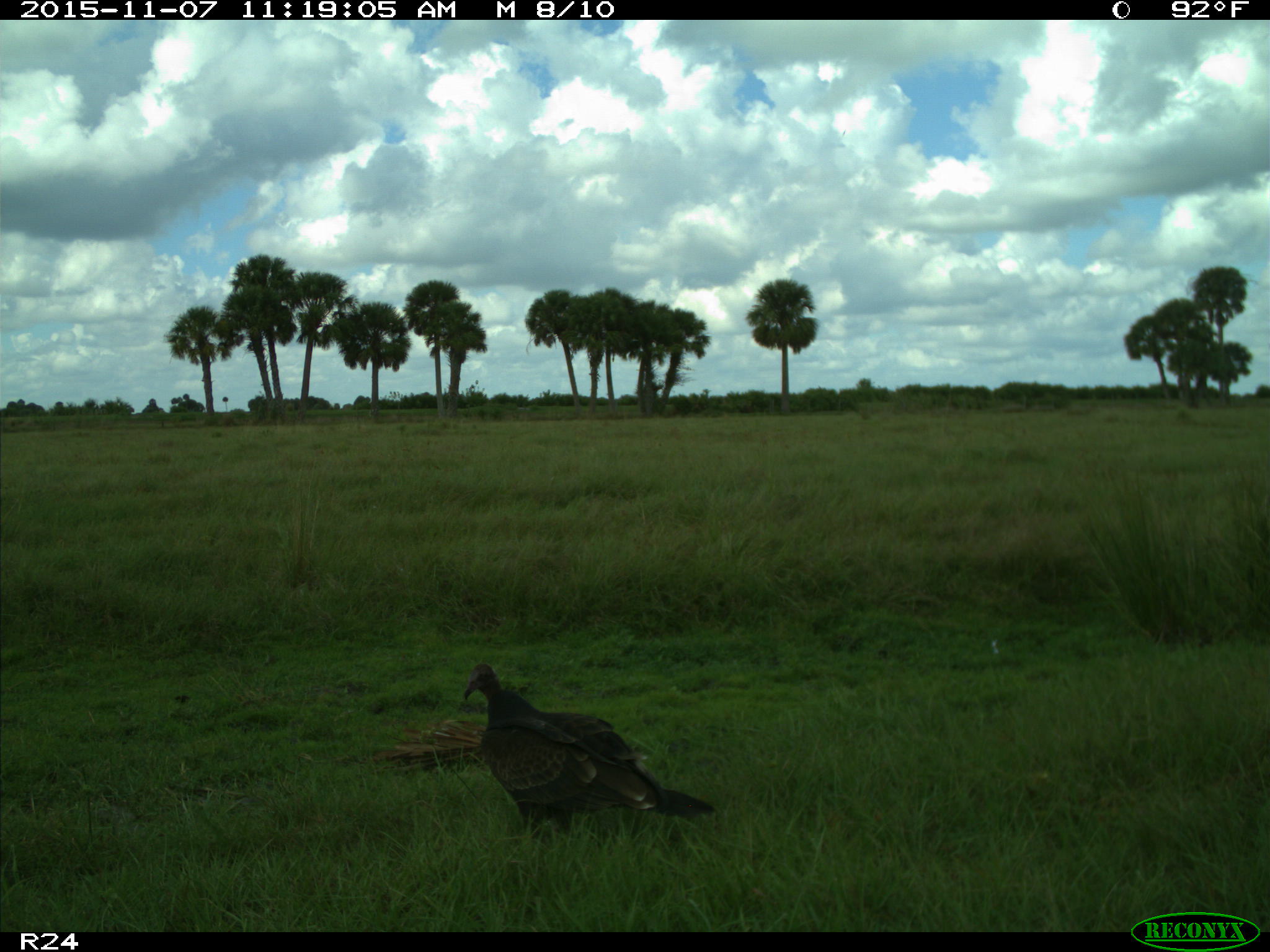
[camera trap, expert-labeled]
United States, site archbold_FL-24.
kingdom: Animalia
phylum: Chordata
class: Aves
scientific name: Aves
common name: birds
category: unidentified bird